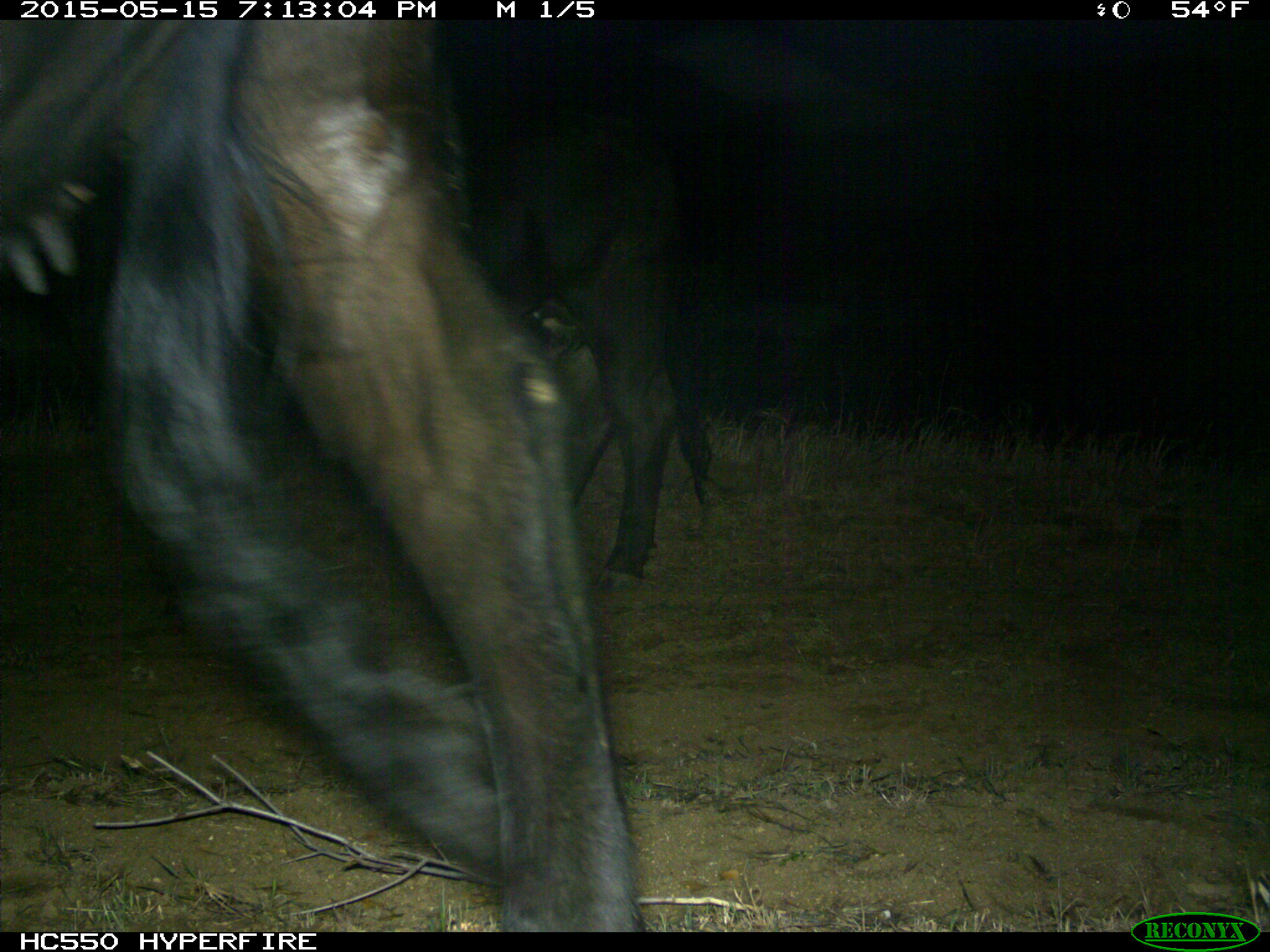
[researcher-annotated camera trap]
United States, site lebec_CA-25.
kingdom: Animalia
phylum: Chordata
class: Mammalia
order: Artiodactyla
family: Bovidae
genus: Bos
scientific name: Bos taurus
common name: domestic cow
Bos taurus (domestic cow).